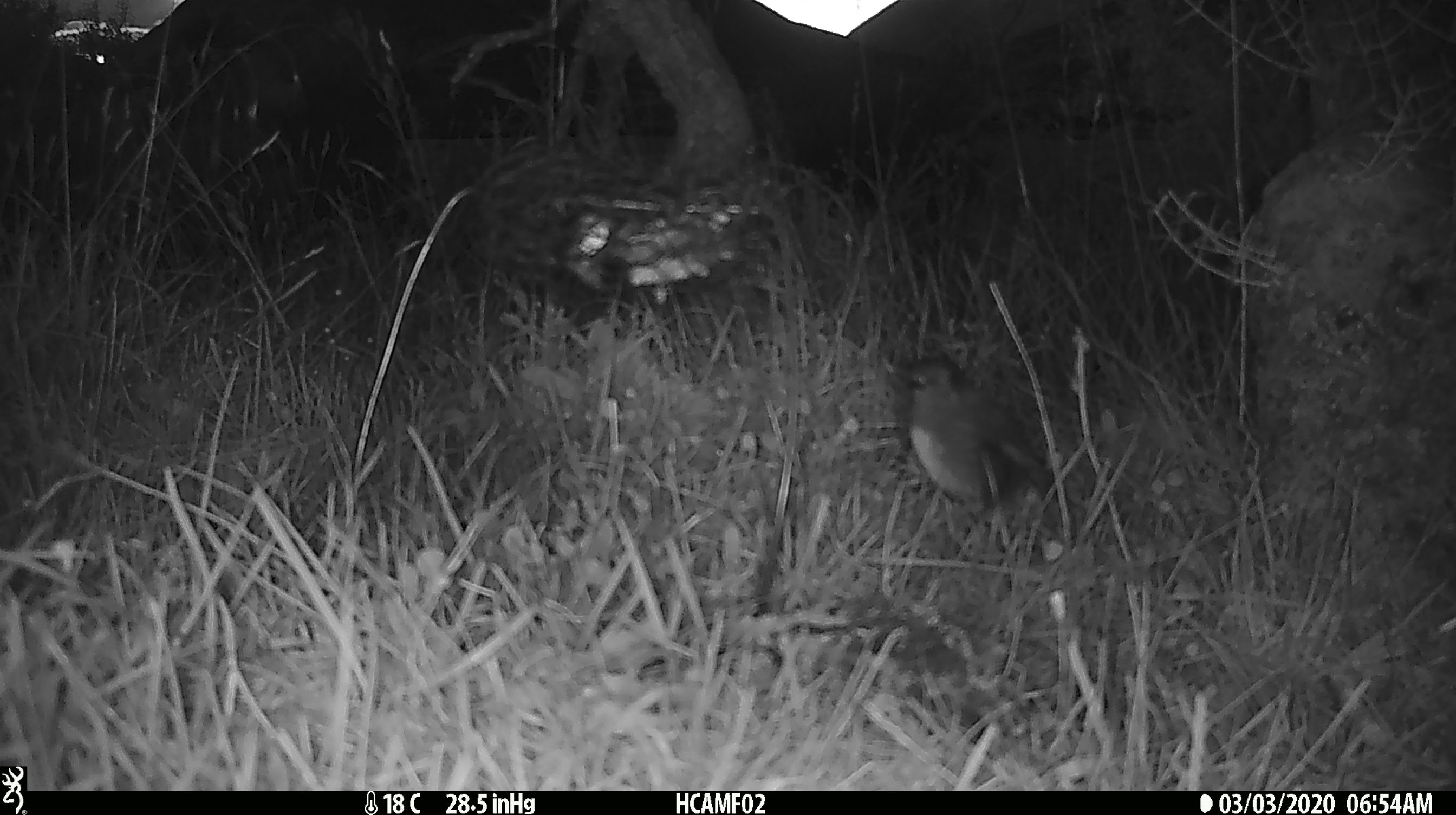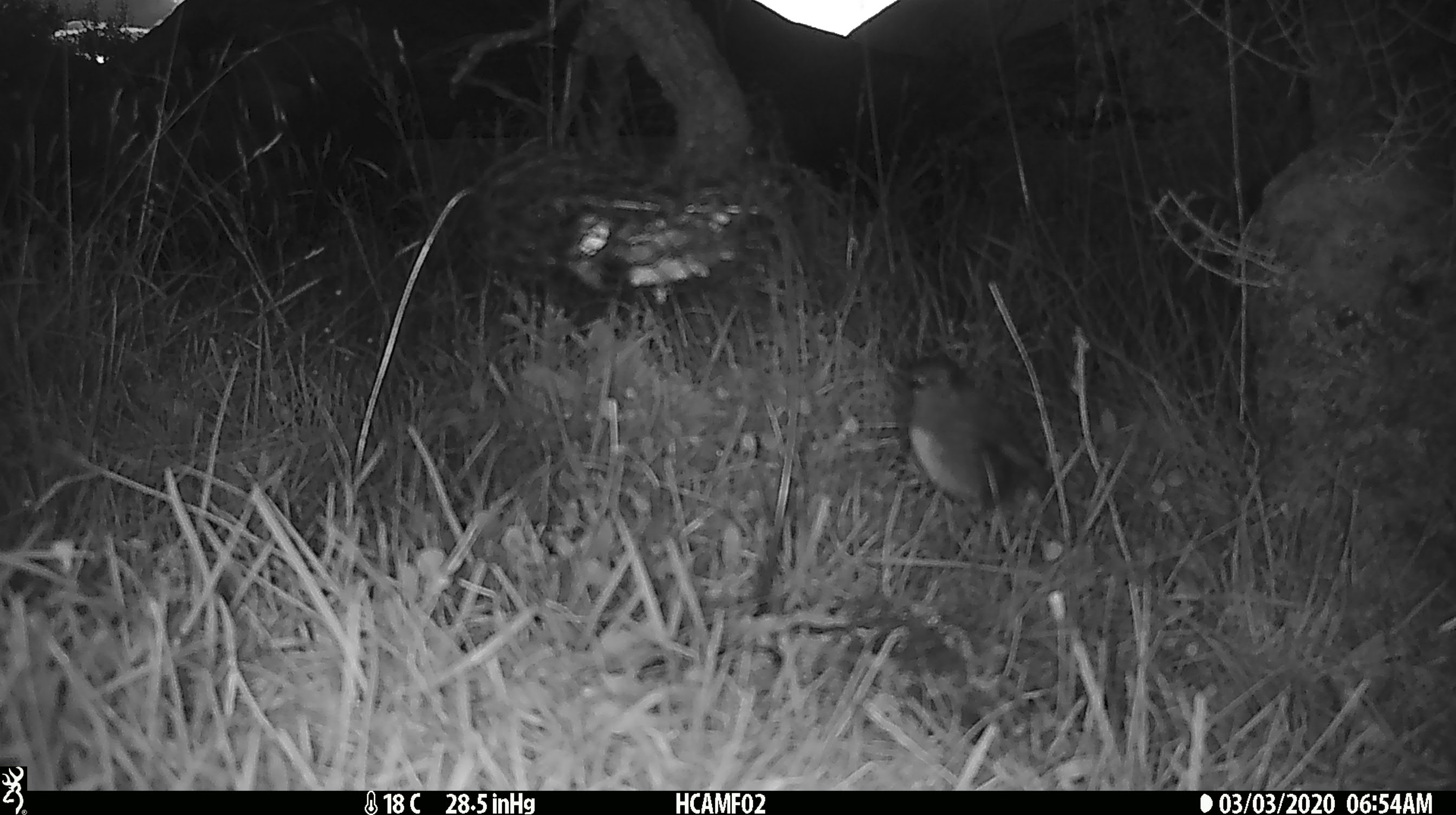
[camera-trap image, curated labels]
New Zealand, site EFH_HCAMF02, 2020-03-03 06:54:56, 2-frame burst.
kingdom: Animalia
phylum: Chordata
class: Aves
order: Passeriformes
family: Petroicidae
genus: Petroica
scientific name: Petroica australis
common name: new zealand robin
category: robin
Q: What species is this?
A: Robin (new zealand robin) (Petroica australis).